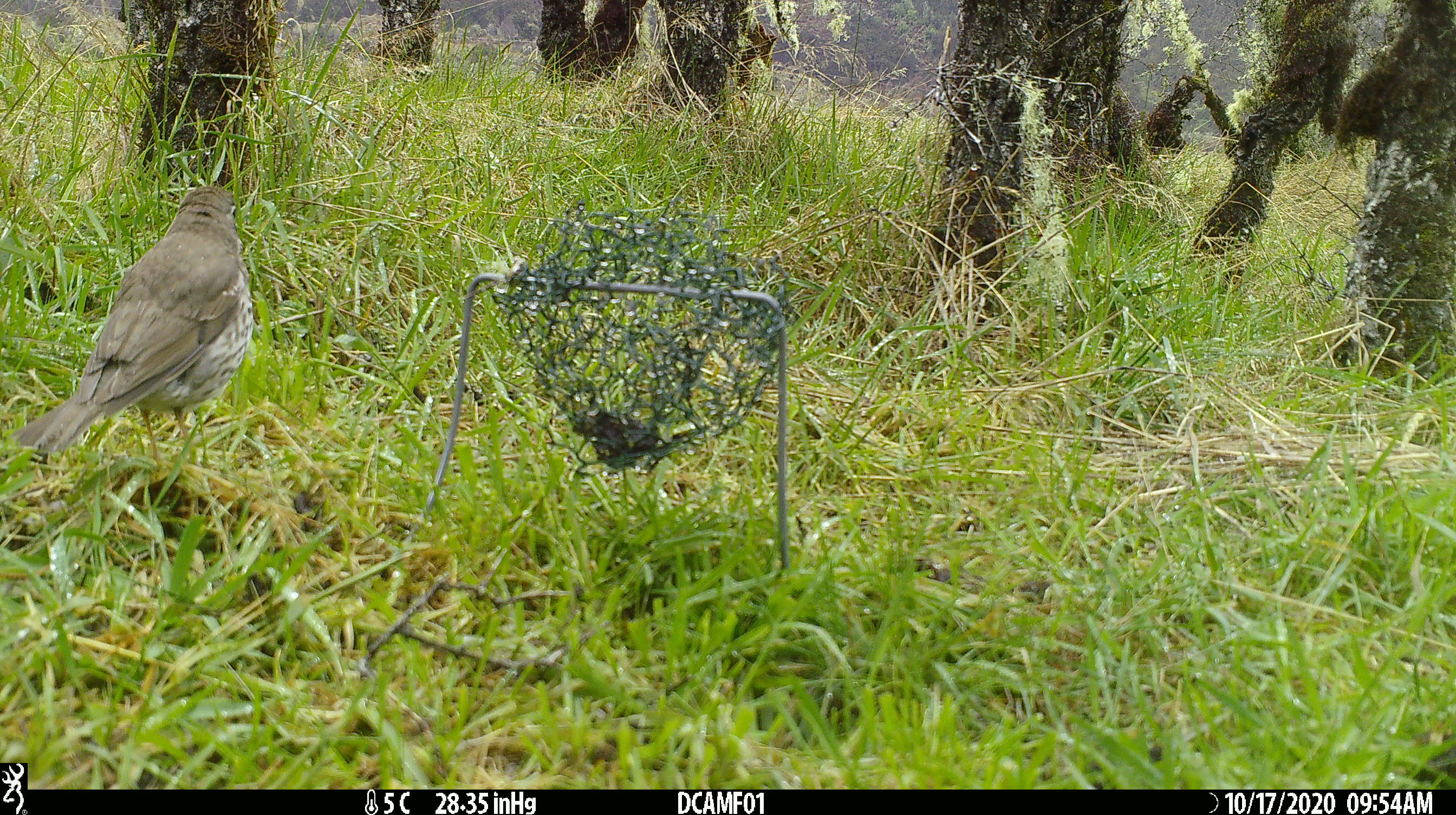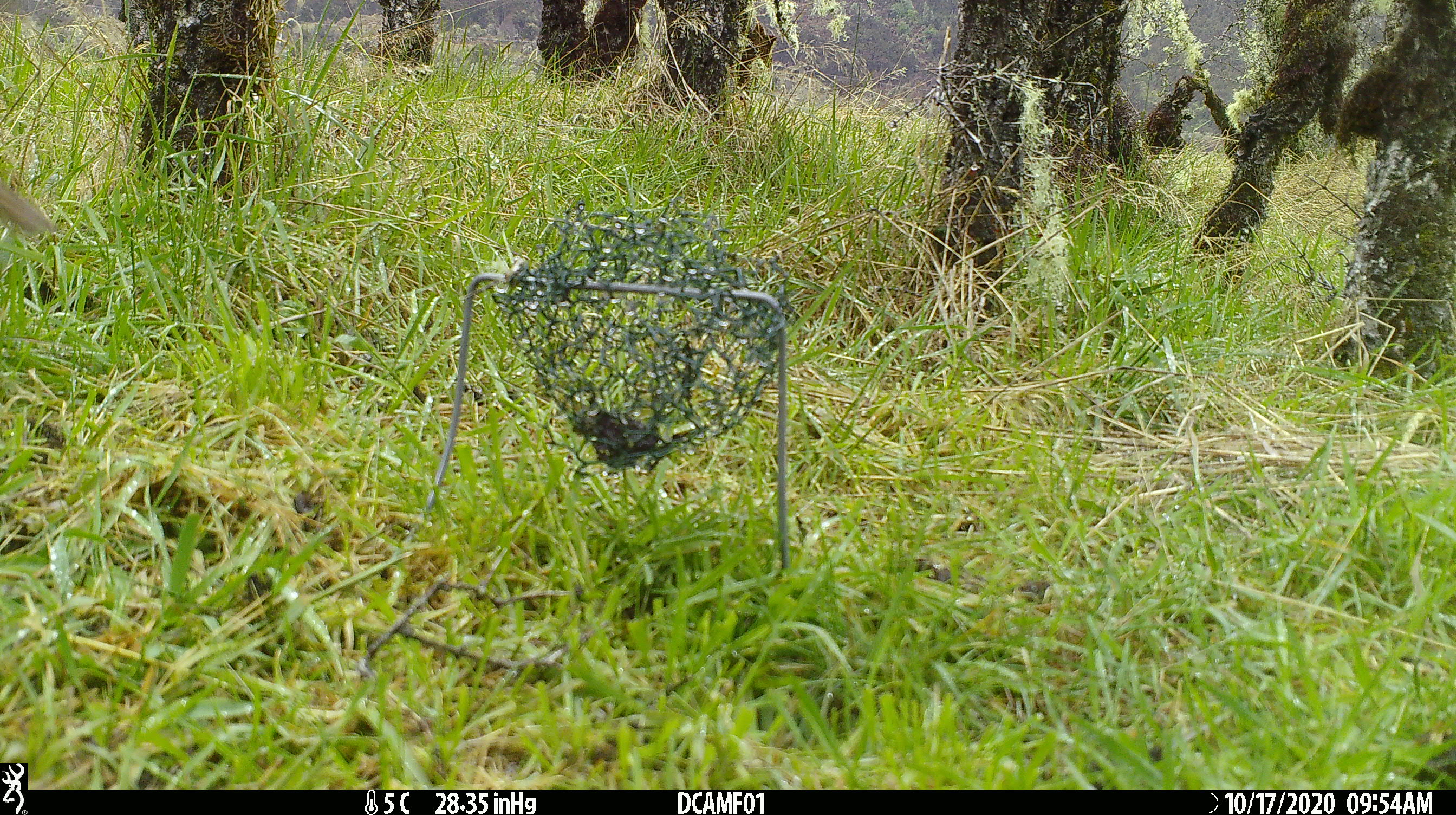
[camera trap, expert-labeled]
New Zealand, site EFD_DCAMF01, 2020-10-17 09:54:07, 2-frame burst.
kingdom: Animalia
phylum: Chordata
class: Aves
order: Passeriformes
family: Turdidae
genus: Turdus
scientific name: Turdus philomelos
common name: song thrush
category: thrush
Thrush (song thrush) (Turdus philomelos).